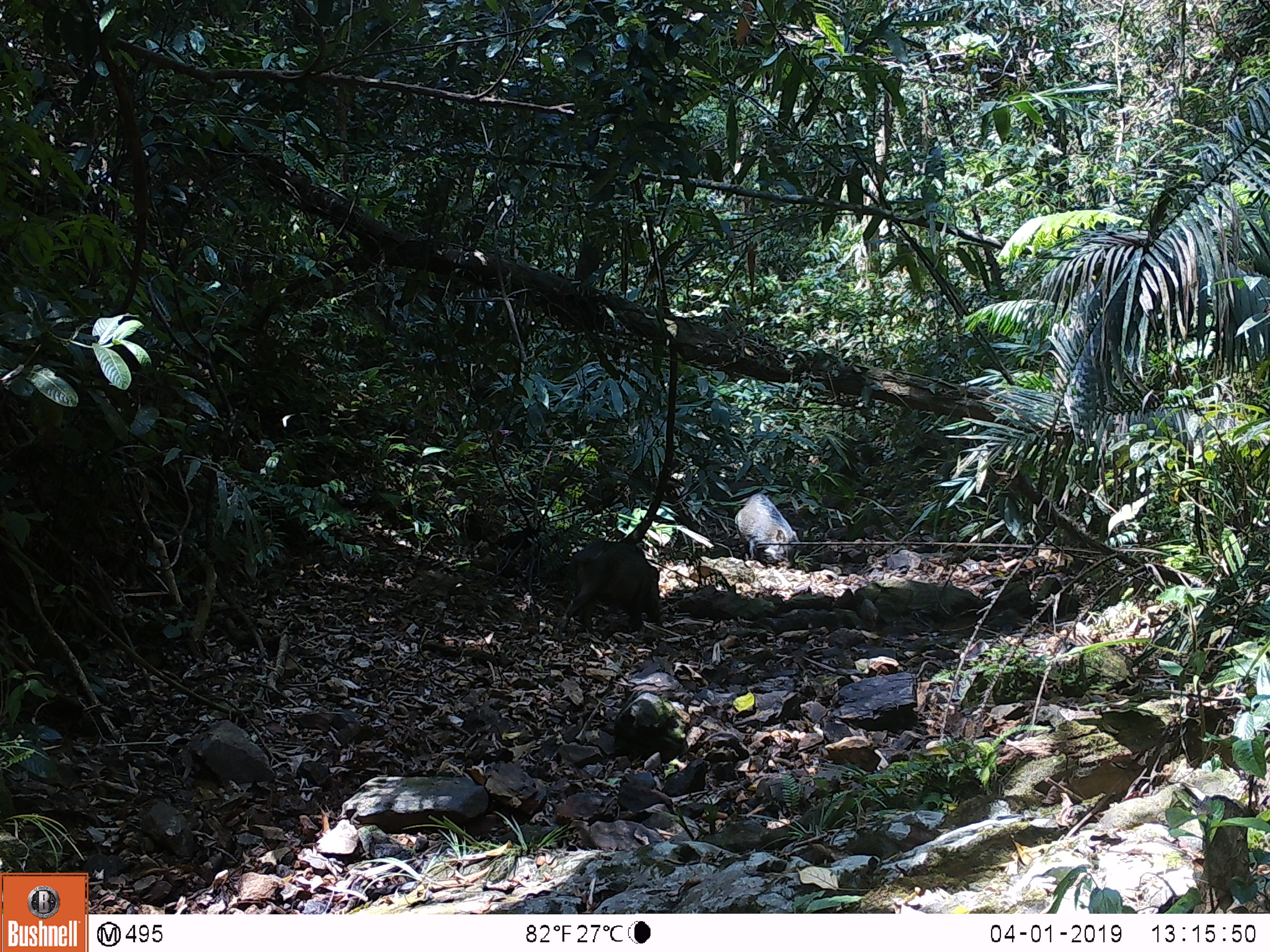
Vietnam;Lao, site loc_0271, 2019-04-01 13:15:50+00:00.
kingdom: Animalia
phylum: Chordata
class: Mammalia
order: Artiodactyla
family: Suidae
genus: Sus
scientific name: Sus scrofa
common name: eurasian wild pig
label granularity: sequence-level